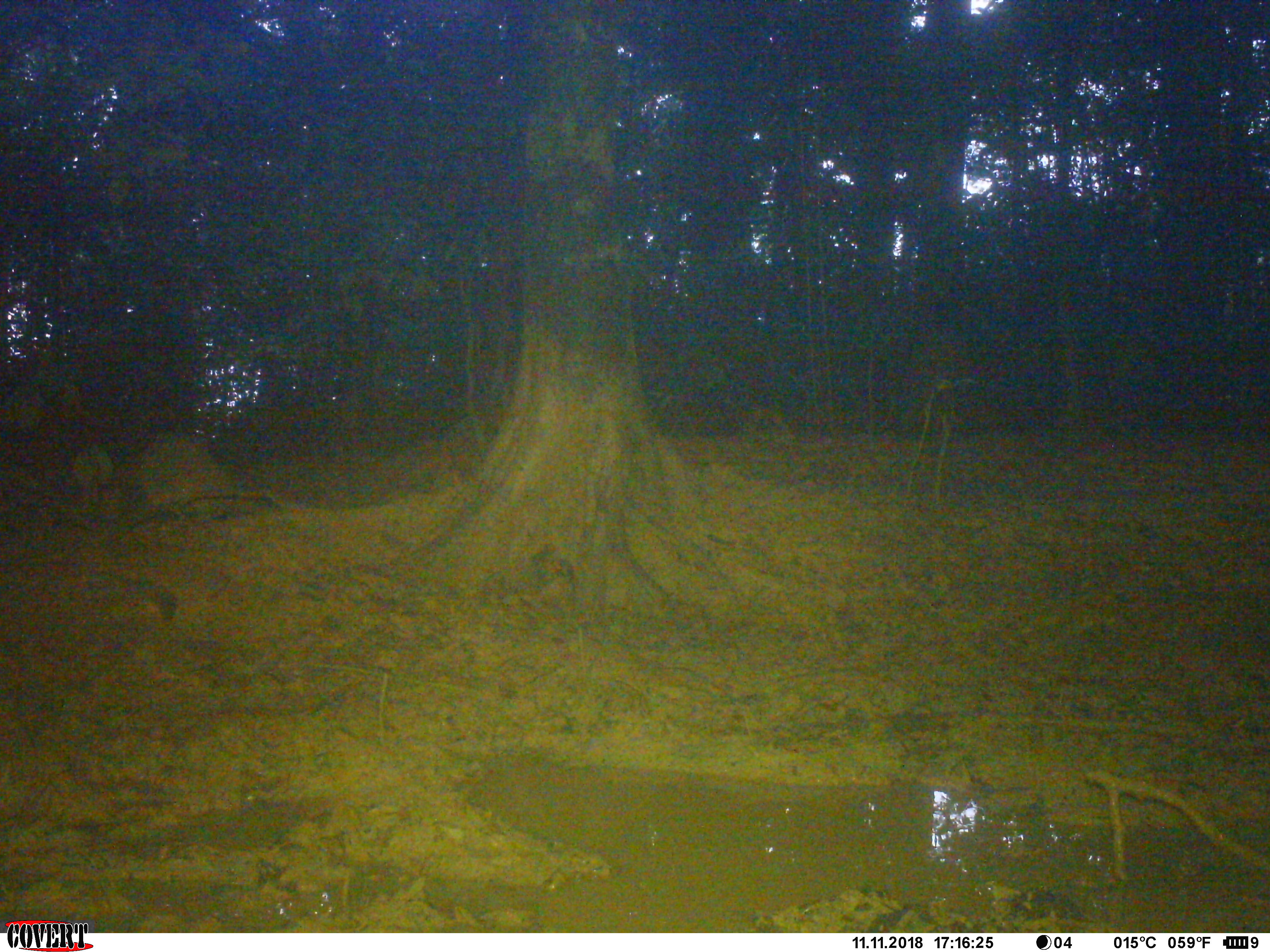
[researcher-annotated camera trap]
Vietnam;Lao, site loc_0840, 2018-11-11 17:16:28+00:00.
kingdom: Animalia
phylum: Chordata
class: Mammalia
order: Artiodactyla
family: Suidae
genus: Sus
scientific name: Sus scrofa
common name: eurasian wild pig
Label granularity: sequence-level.